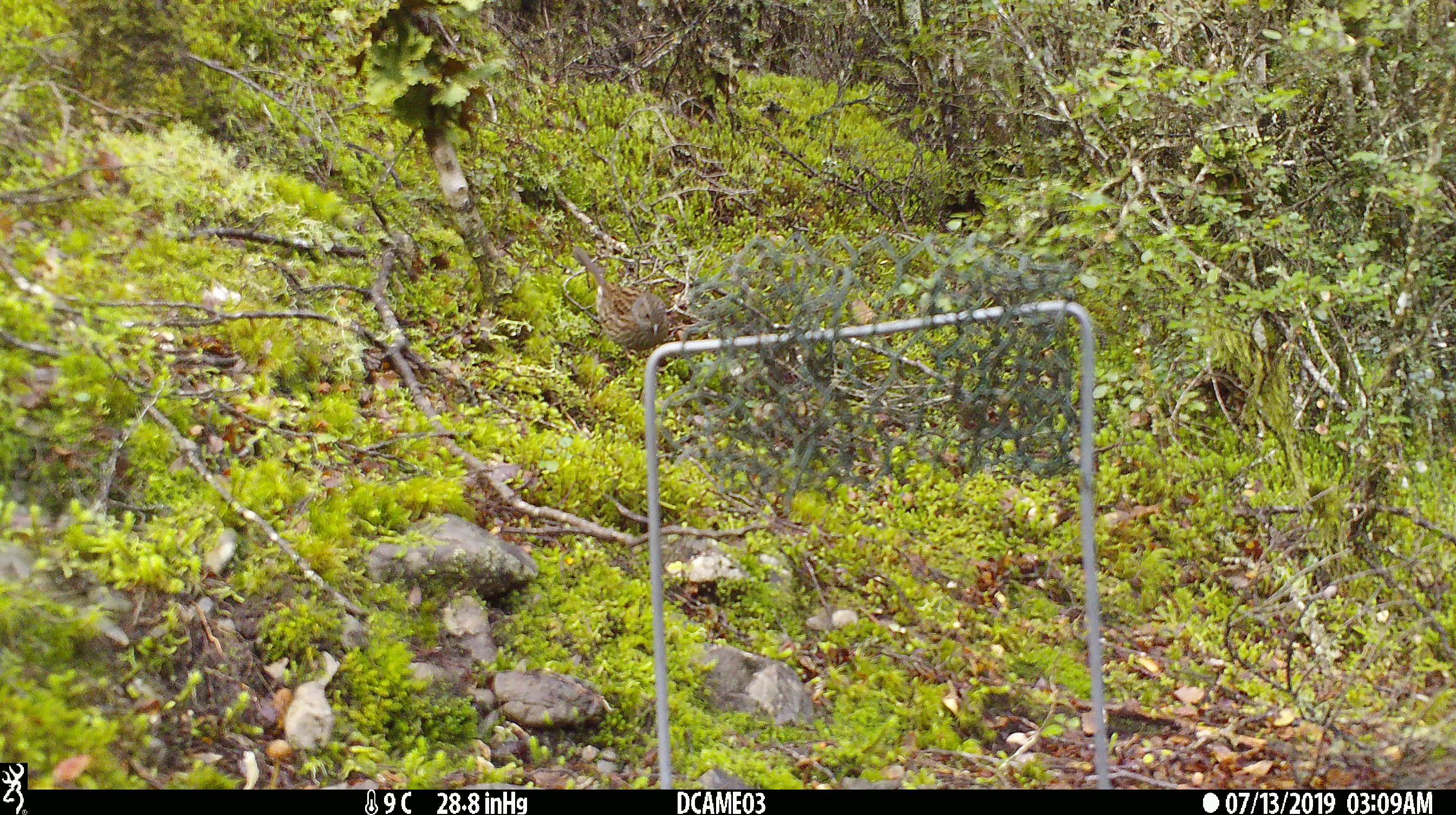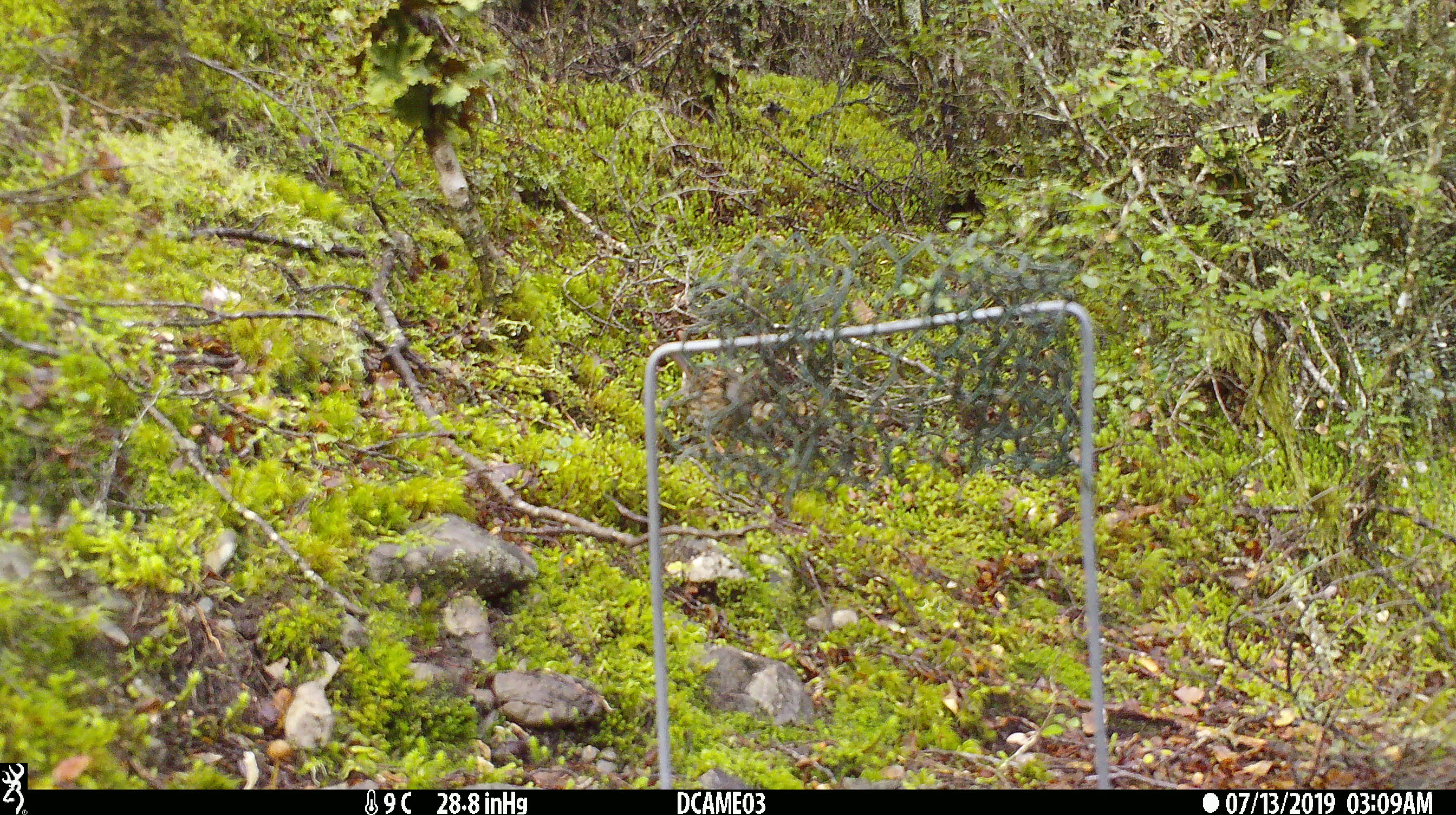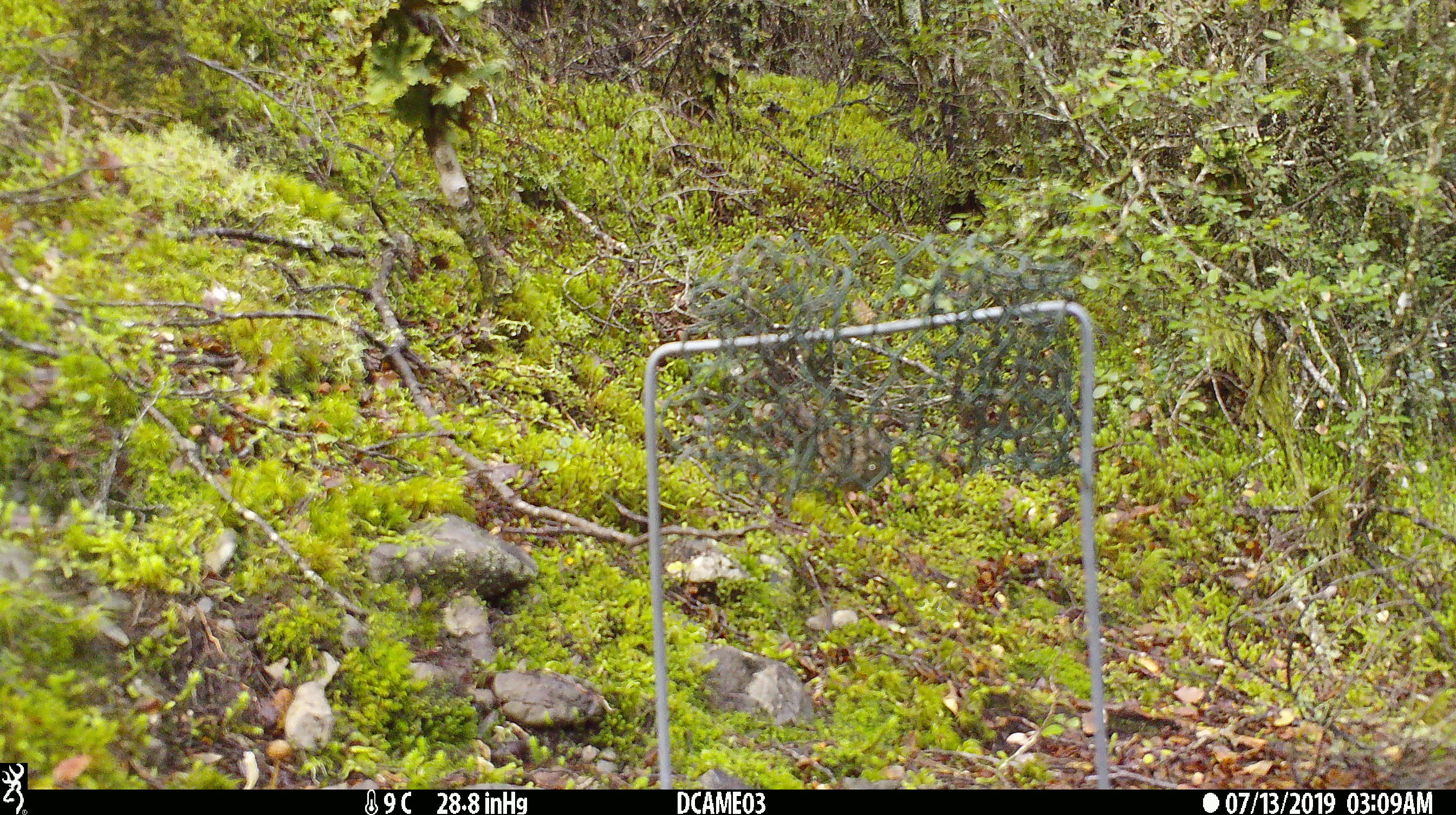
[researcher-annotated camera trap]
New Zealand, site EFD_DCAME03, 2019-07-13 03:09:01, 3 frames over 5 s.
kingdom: Animalia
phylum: Chordata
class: Aves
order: Passeriformes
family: Prunellidae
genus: Prunella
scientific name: Prunella modularis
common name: dunnock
Dunnock (Prunella modularis).